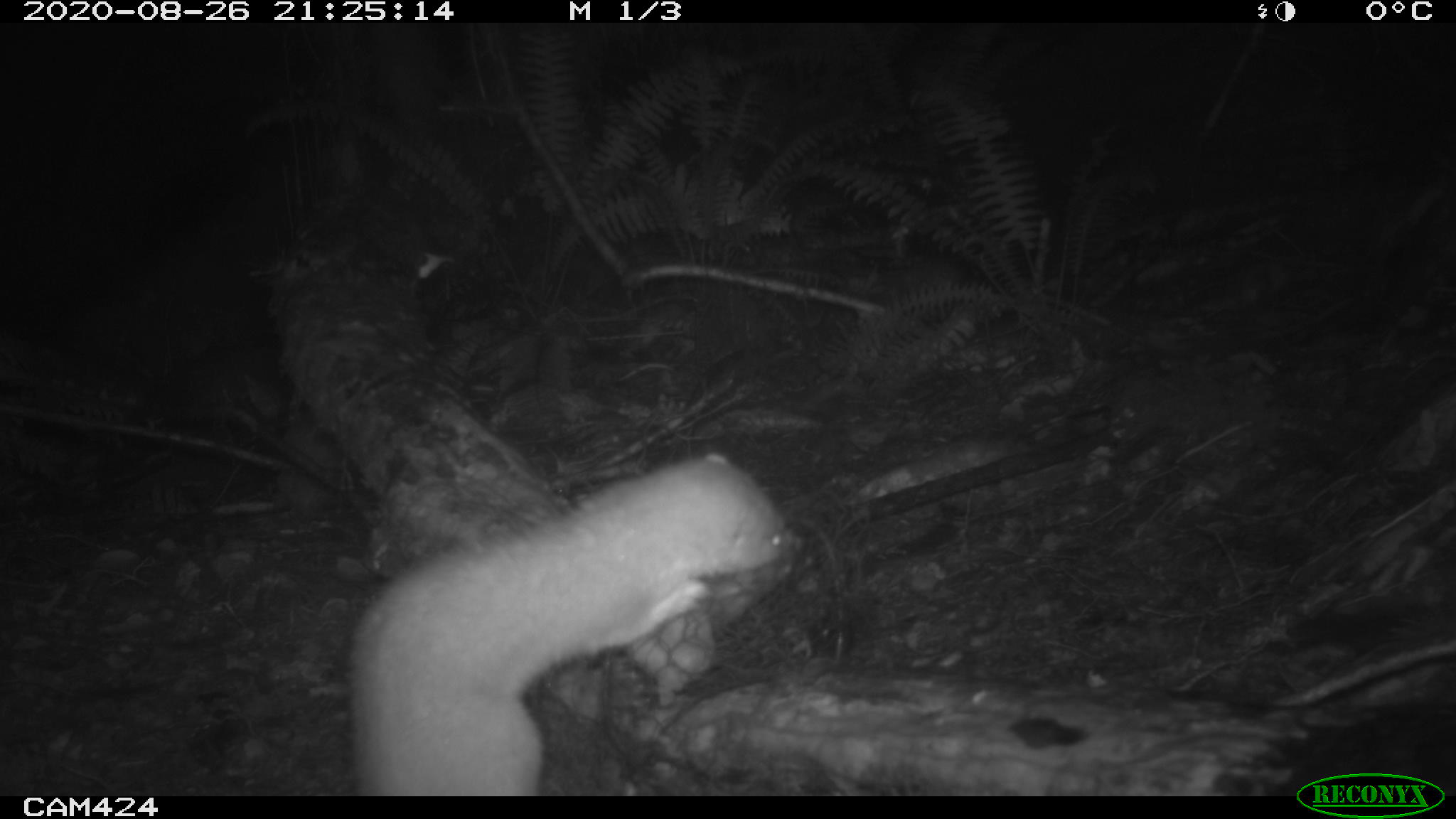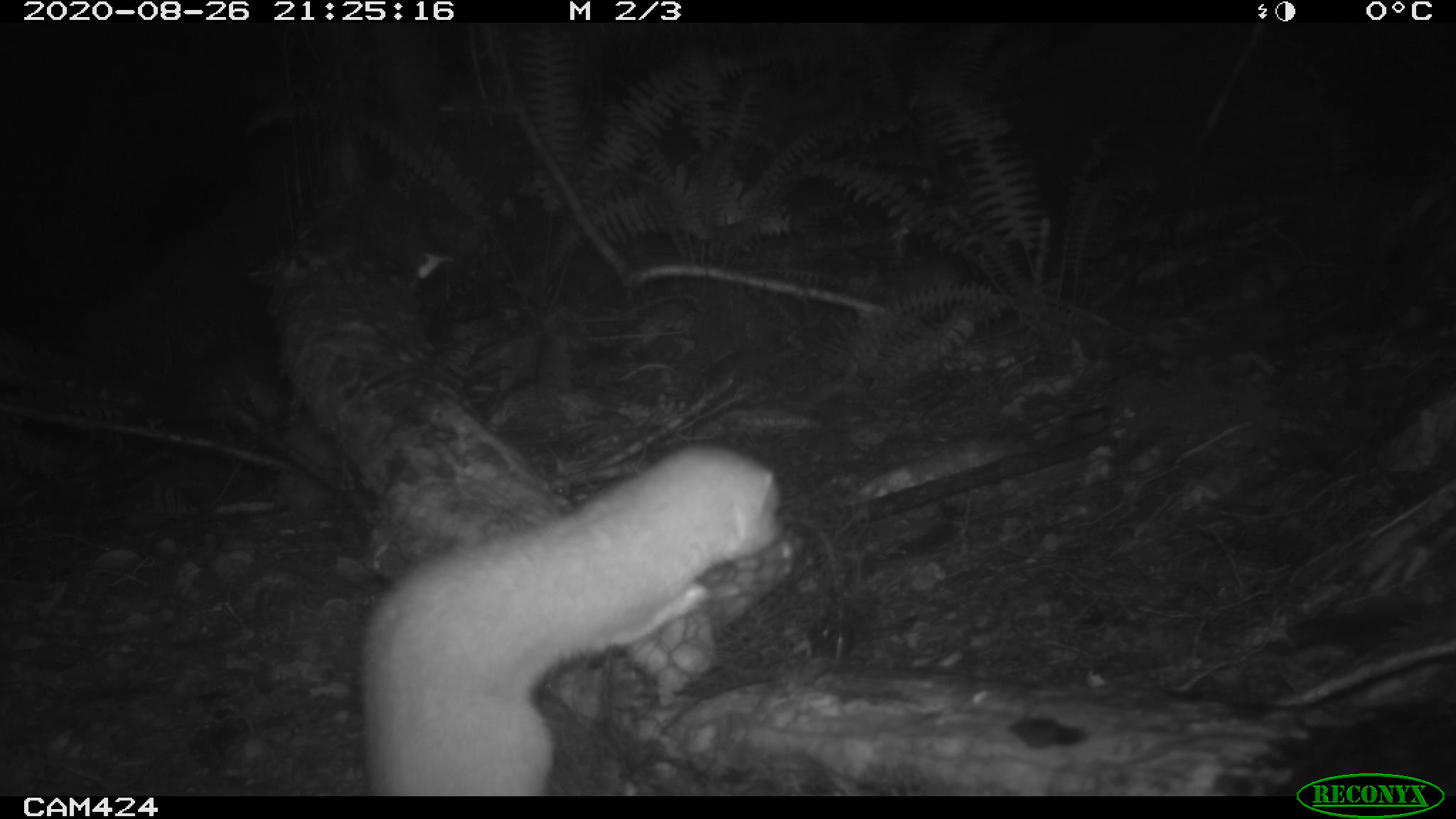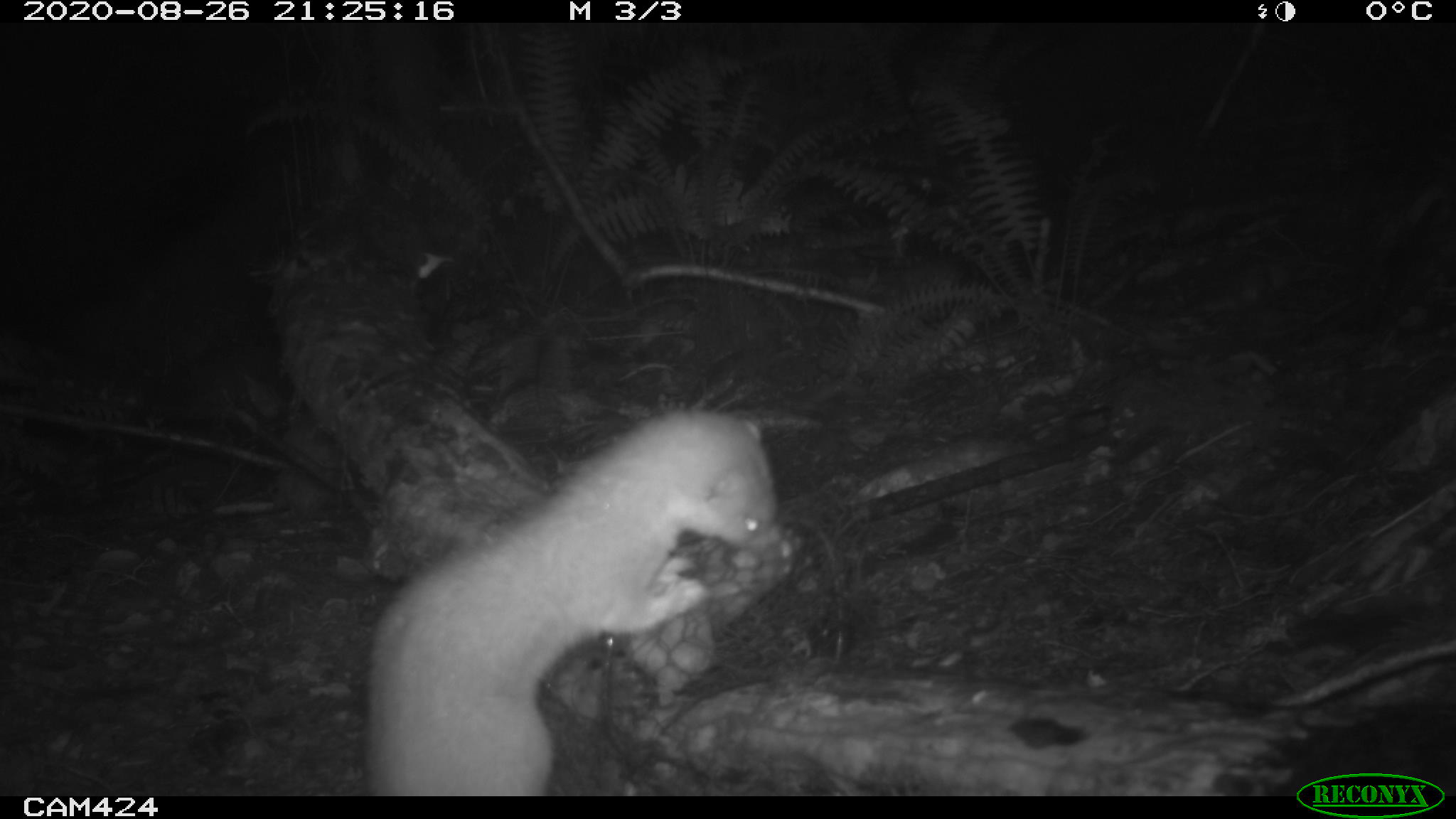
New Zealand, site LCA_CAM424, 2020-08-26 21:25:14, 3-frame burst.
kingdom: Animalia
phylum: Chordata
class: Mammalia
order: Carnivora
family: Mustelidae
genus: Mustela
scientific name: Mustela erminea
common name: stoat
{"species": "stoat (Mustela erminea)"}